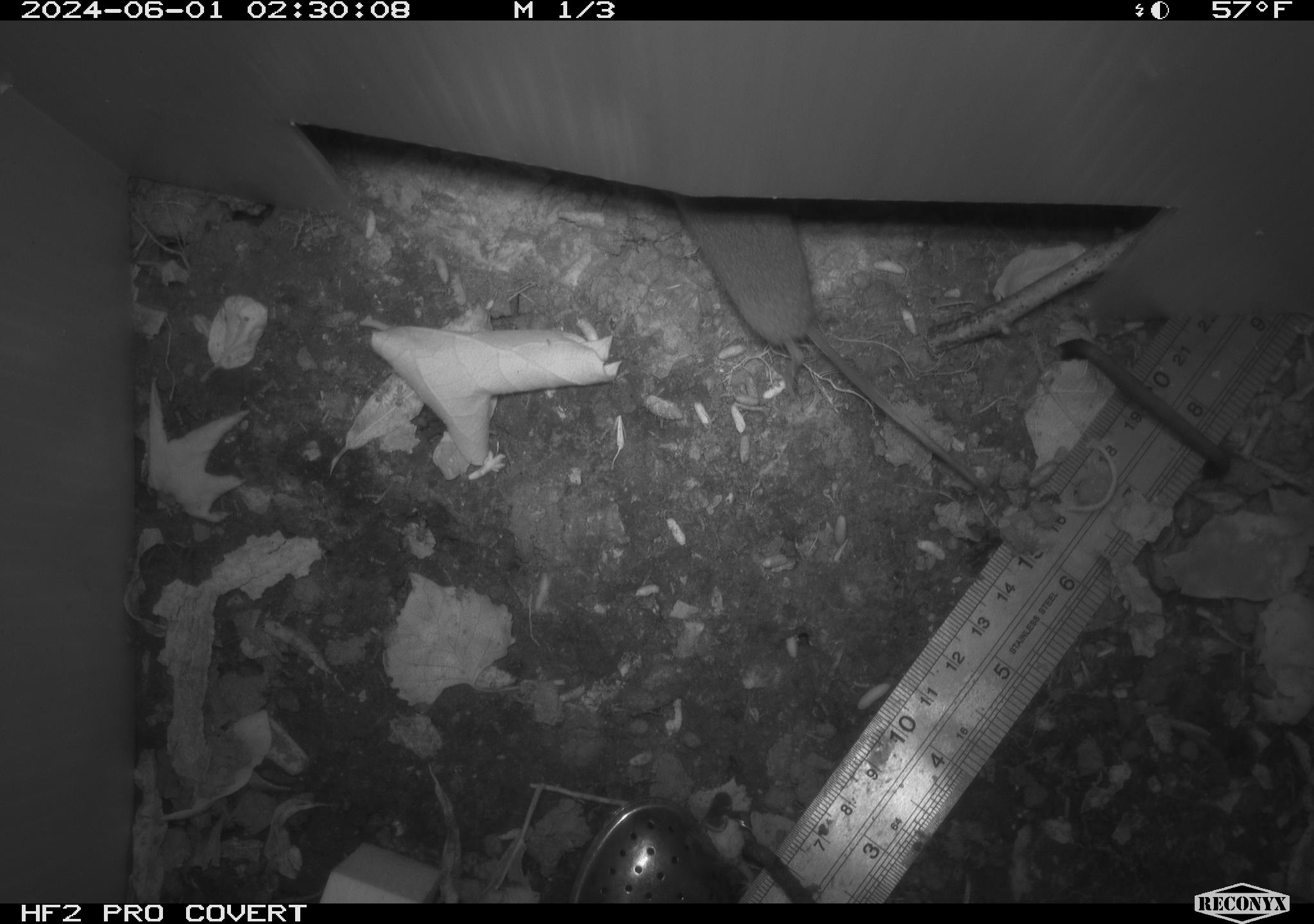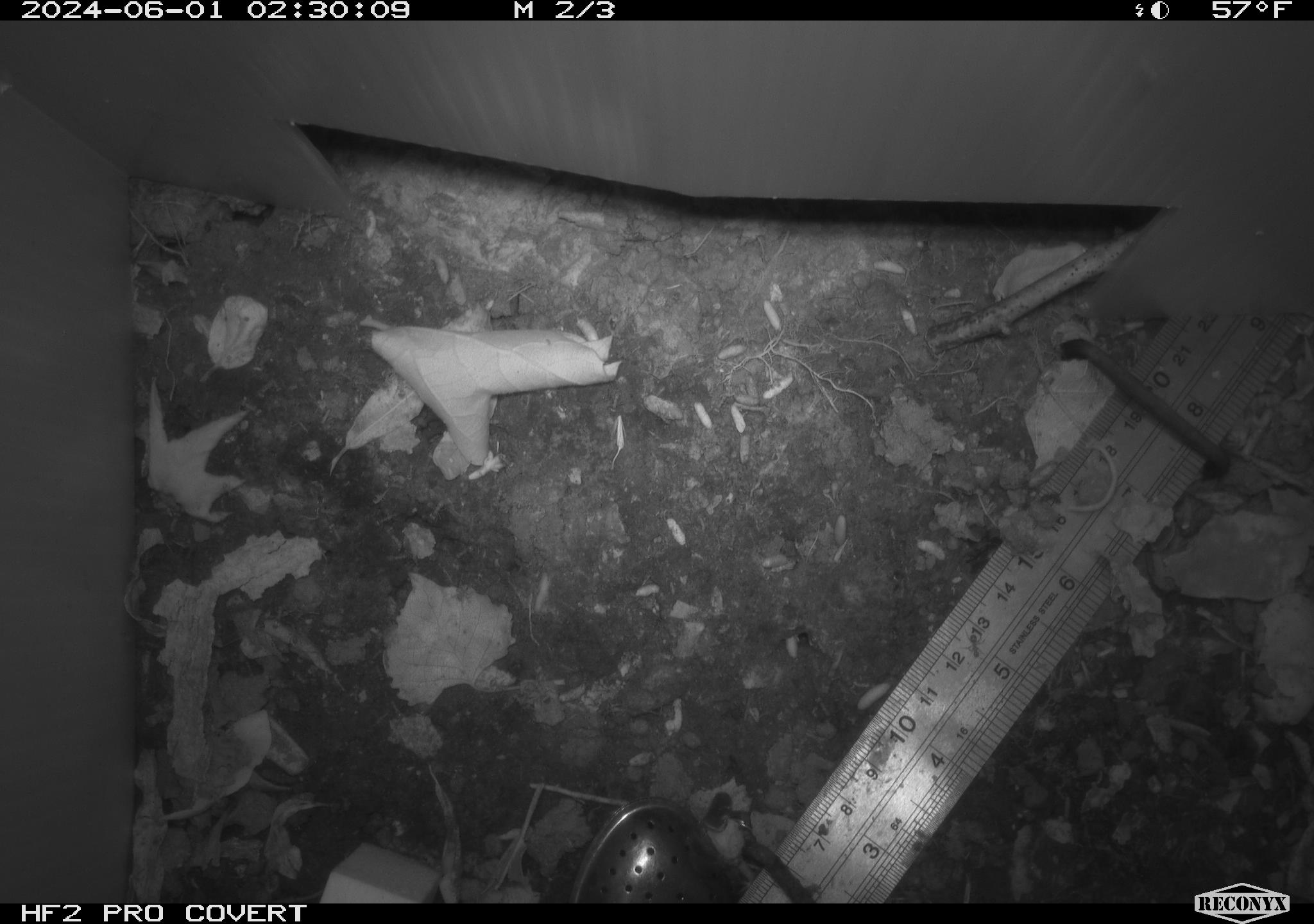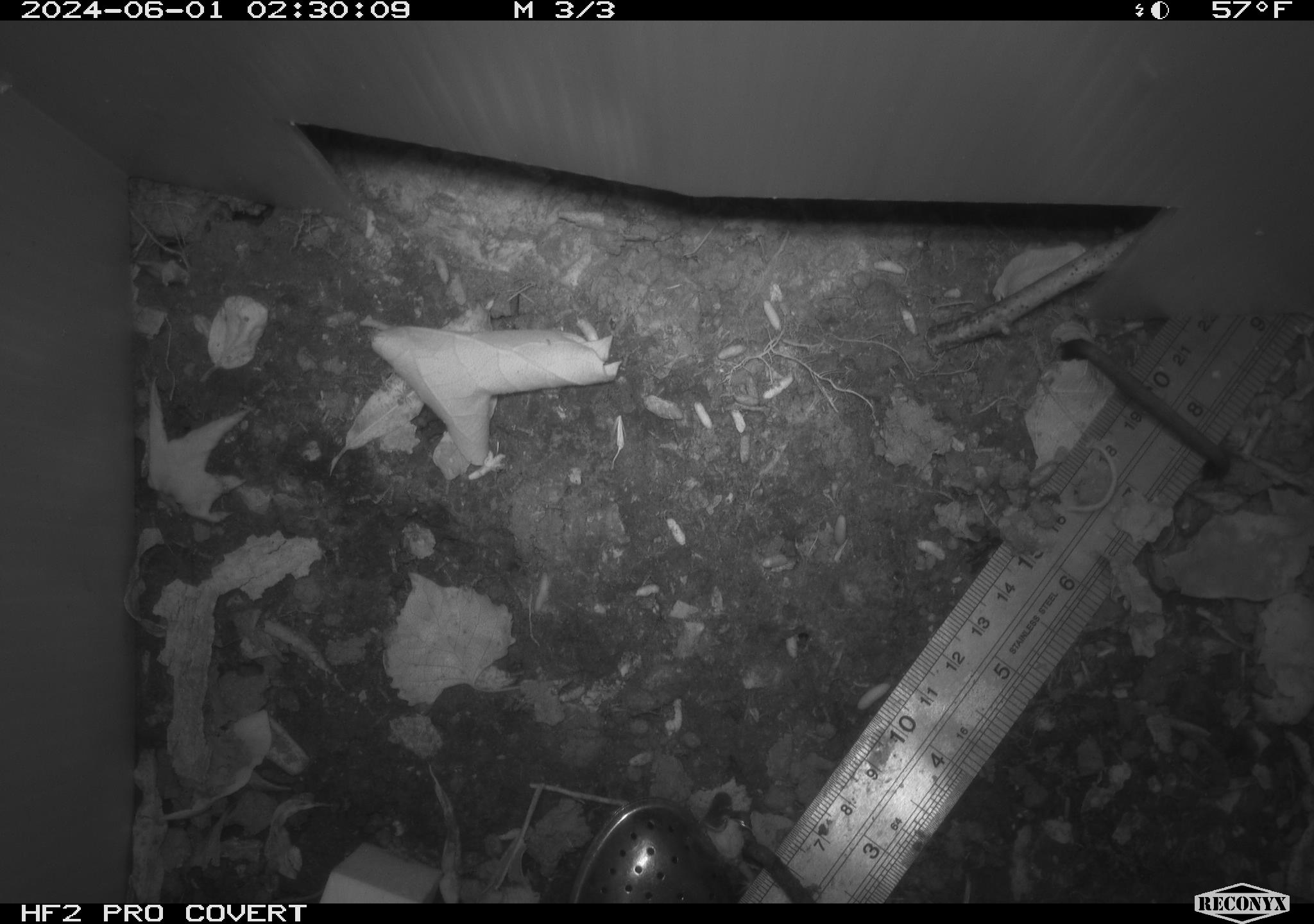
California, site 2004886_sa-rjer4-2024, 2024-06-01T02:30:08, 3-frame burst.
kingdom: Animalia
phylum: Chordata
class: Mammalia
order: Rodentia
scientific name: Rodentia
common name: mouse species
Mouse species (Rodentia).